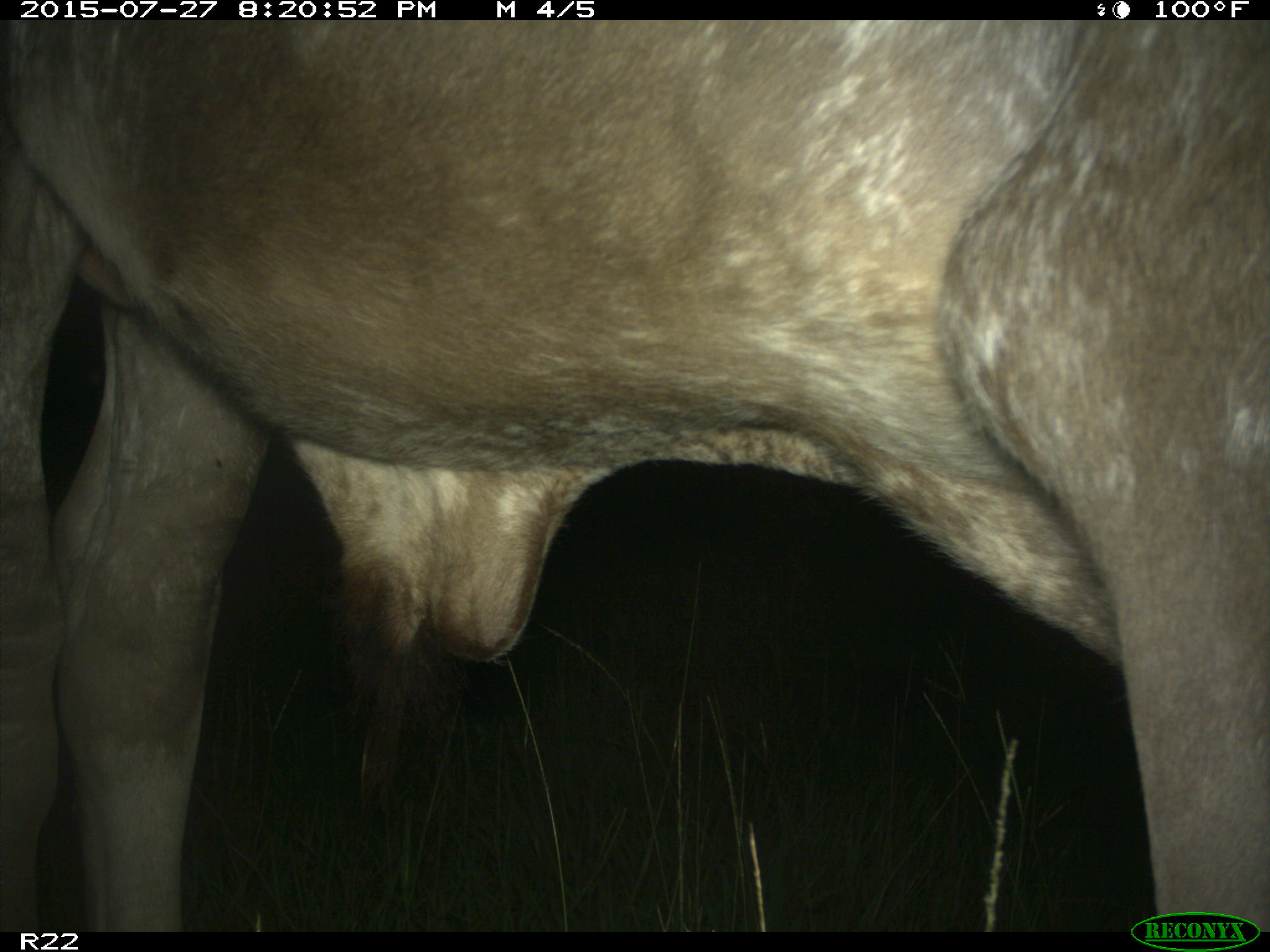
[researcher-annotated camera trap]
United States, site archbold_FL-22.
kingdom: Animalia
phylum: Chordata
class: Mammalia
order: Artiodactyla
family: Bovidae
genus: Bos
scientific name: Bos taurus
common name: domestic cow